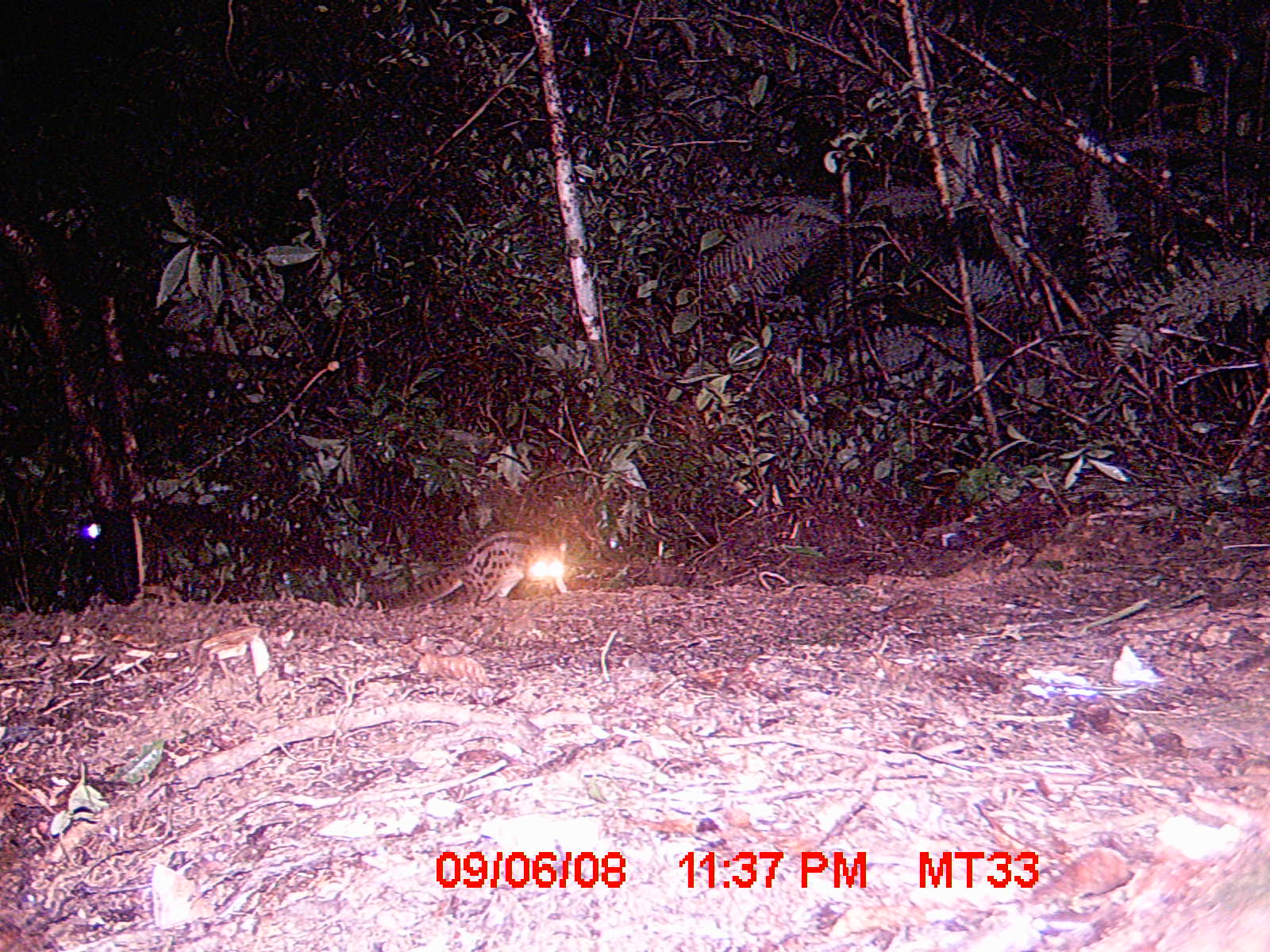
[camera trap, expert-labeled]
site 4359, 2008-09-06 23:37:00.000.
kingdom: Animalia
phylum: Chordata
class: Aves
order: Coraciiformes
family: Brachypteraciidae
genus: Brachypteracias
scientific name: Brachypteracias squamiger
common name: scaly ground-roller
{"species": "Brachypteracias squamiger (scaly ground-roller)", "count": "1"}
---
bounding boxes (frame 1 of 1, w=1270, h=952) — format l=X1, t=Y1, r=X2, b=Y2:
brachypteracias squamiger: l=383, t=530, r=569, b=610